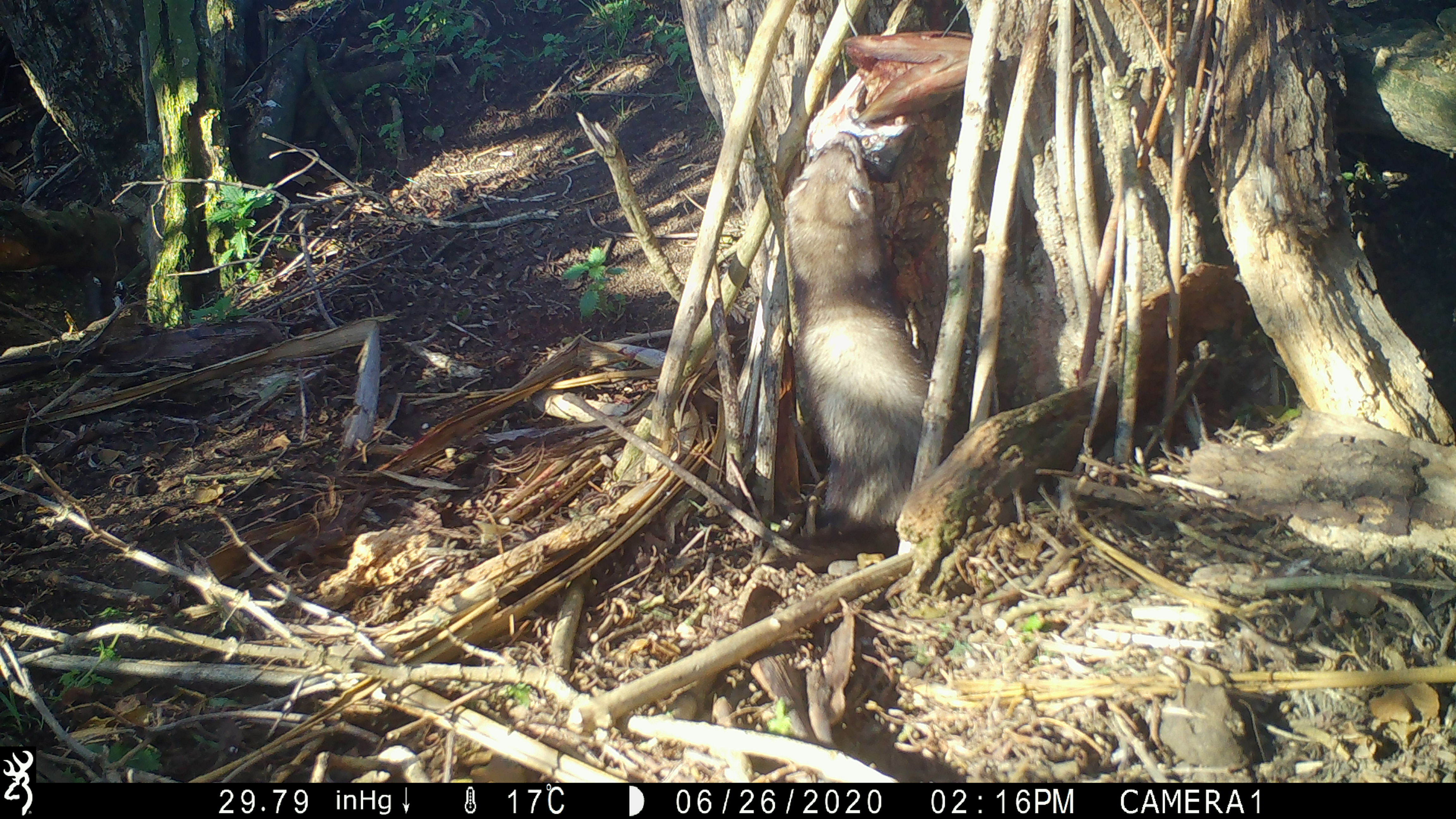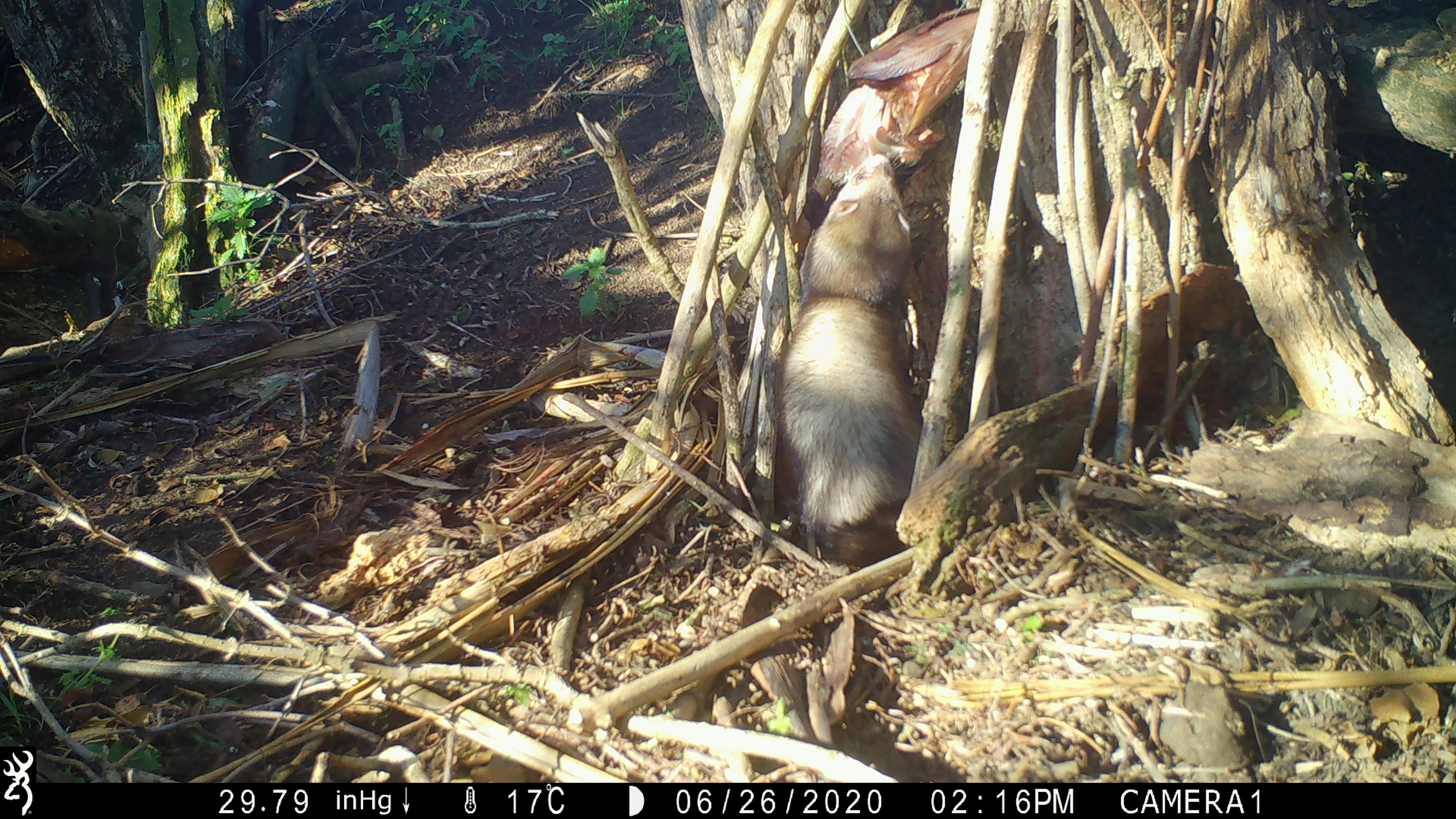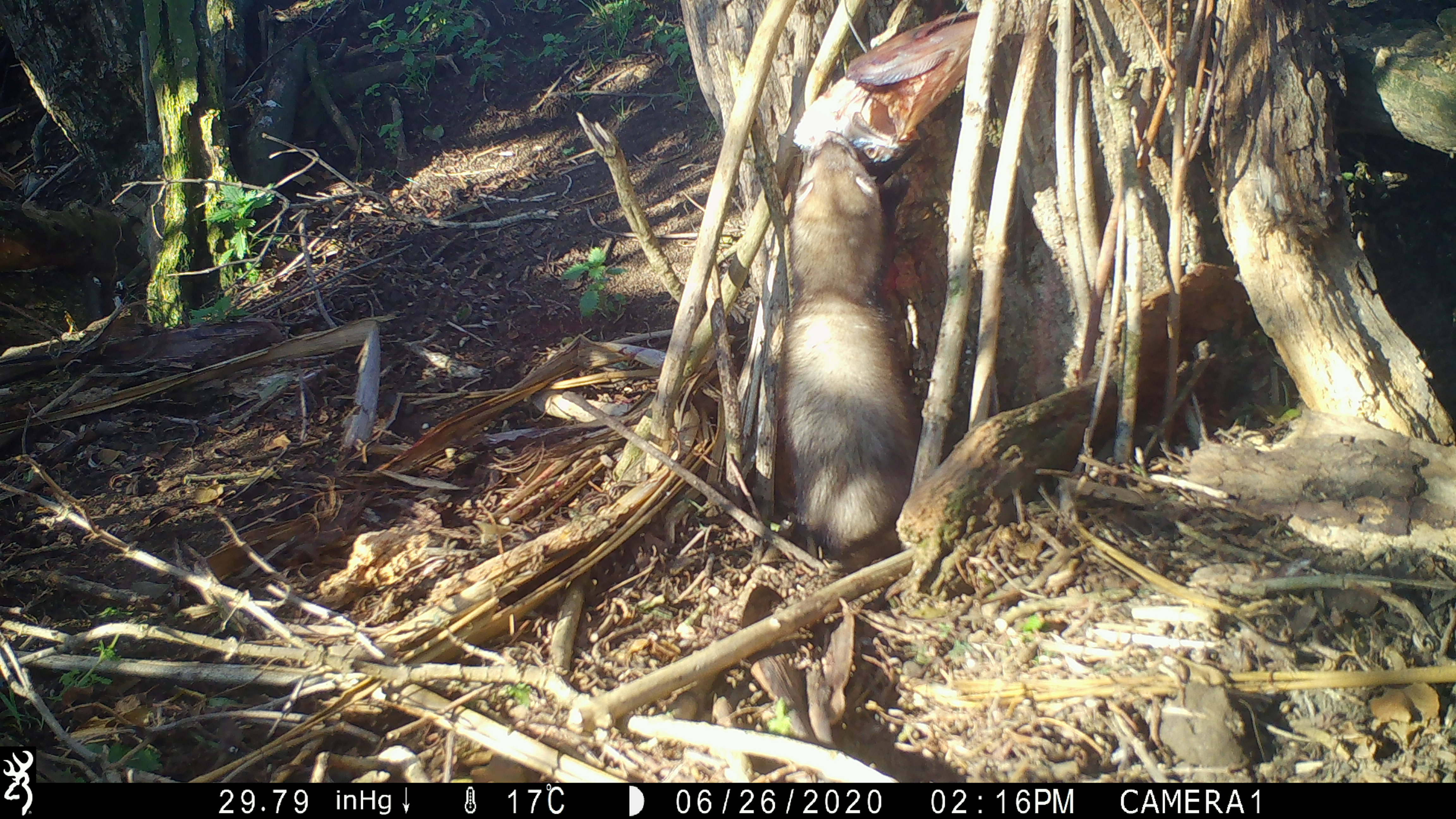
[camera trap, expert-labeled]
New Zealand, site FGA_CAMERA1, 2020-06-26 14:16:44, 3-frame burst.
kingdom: Animalia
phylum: Chordata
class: Mammalia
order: Carnivora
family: Mustelidae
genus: Mustela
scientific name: Mustela furo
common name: ferret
Ferret (Mustela furo).